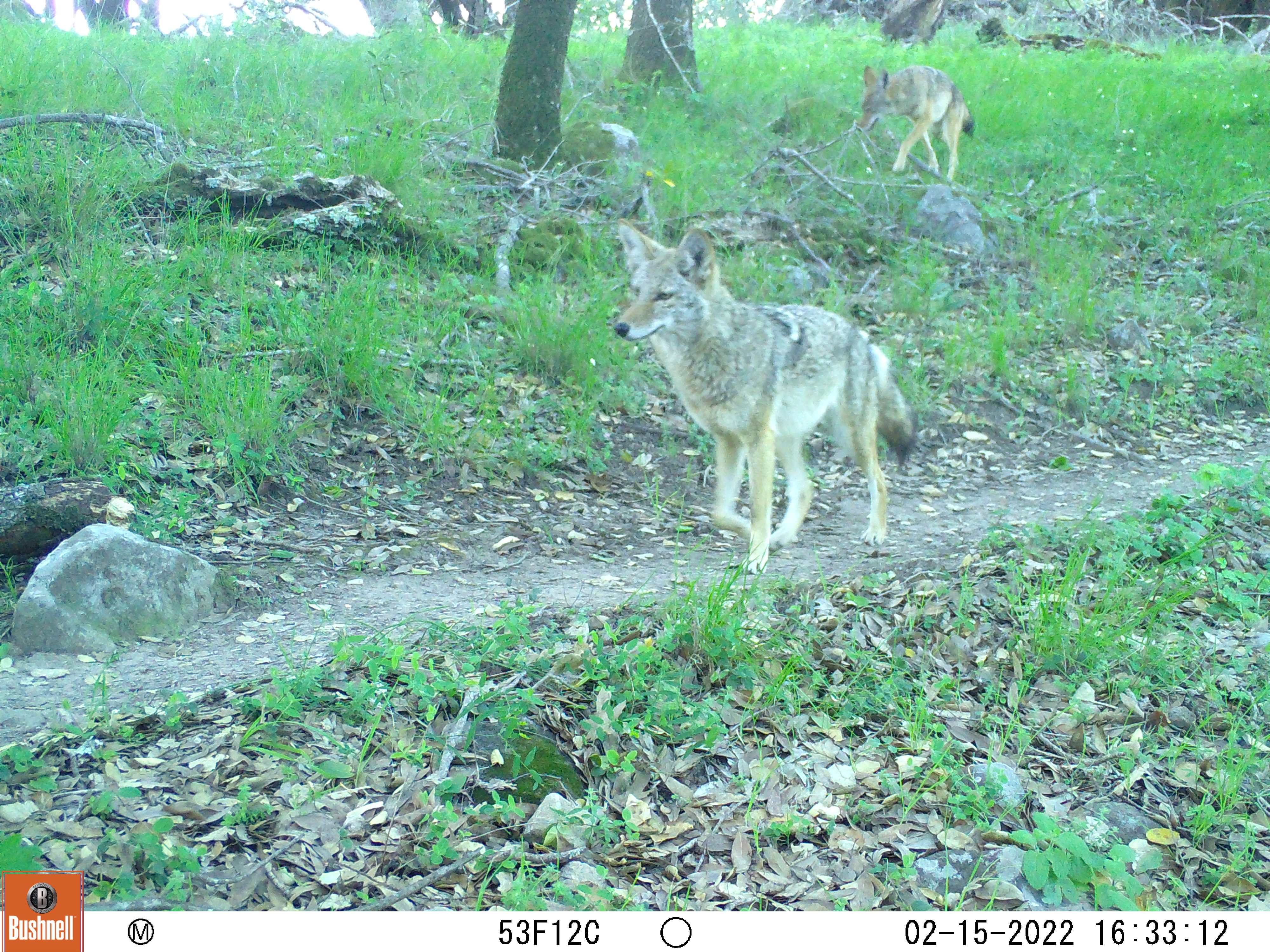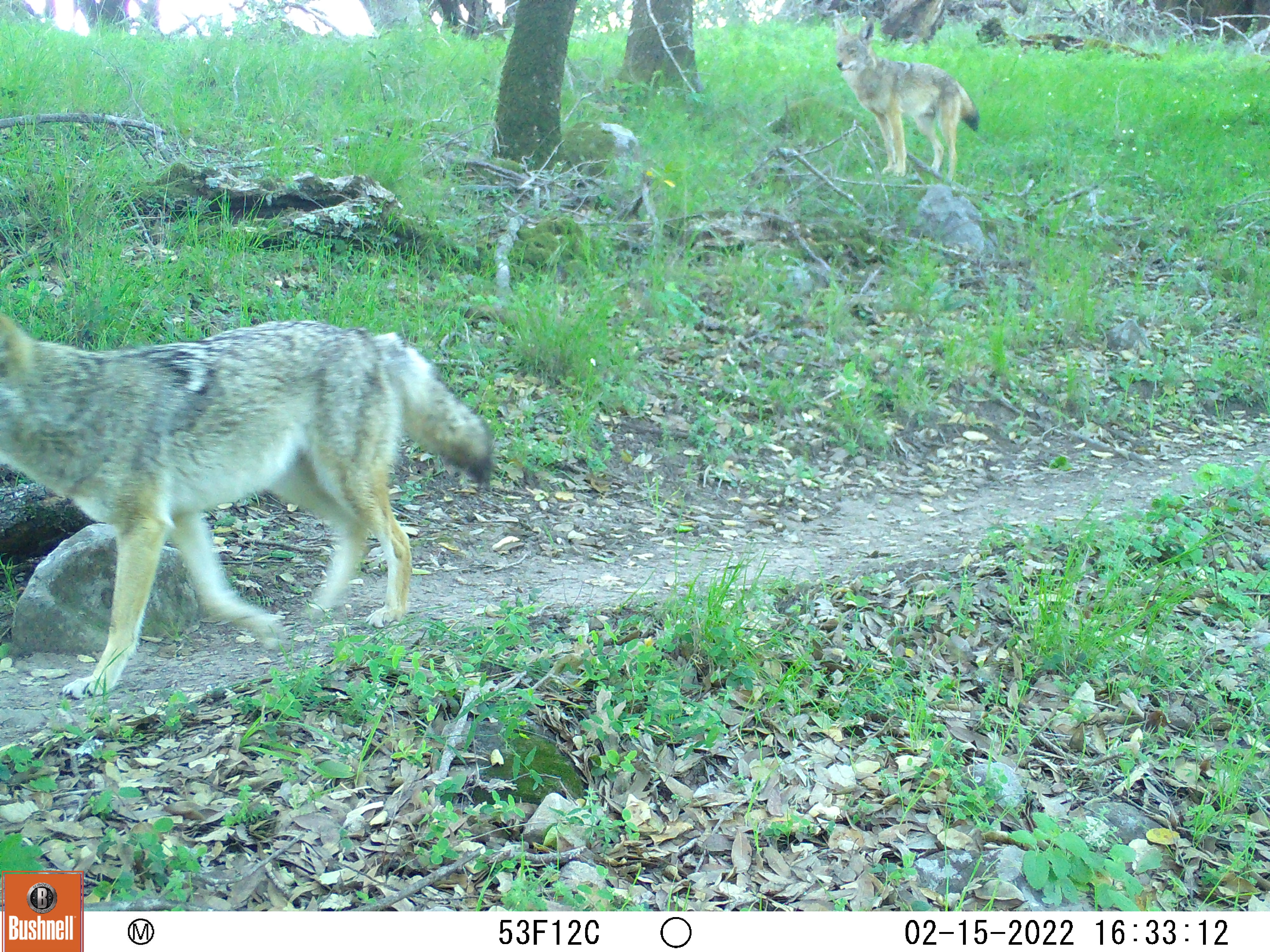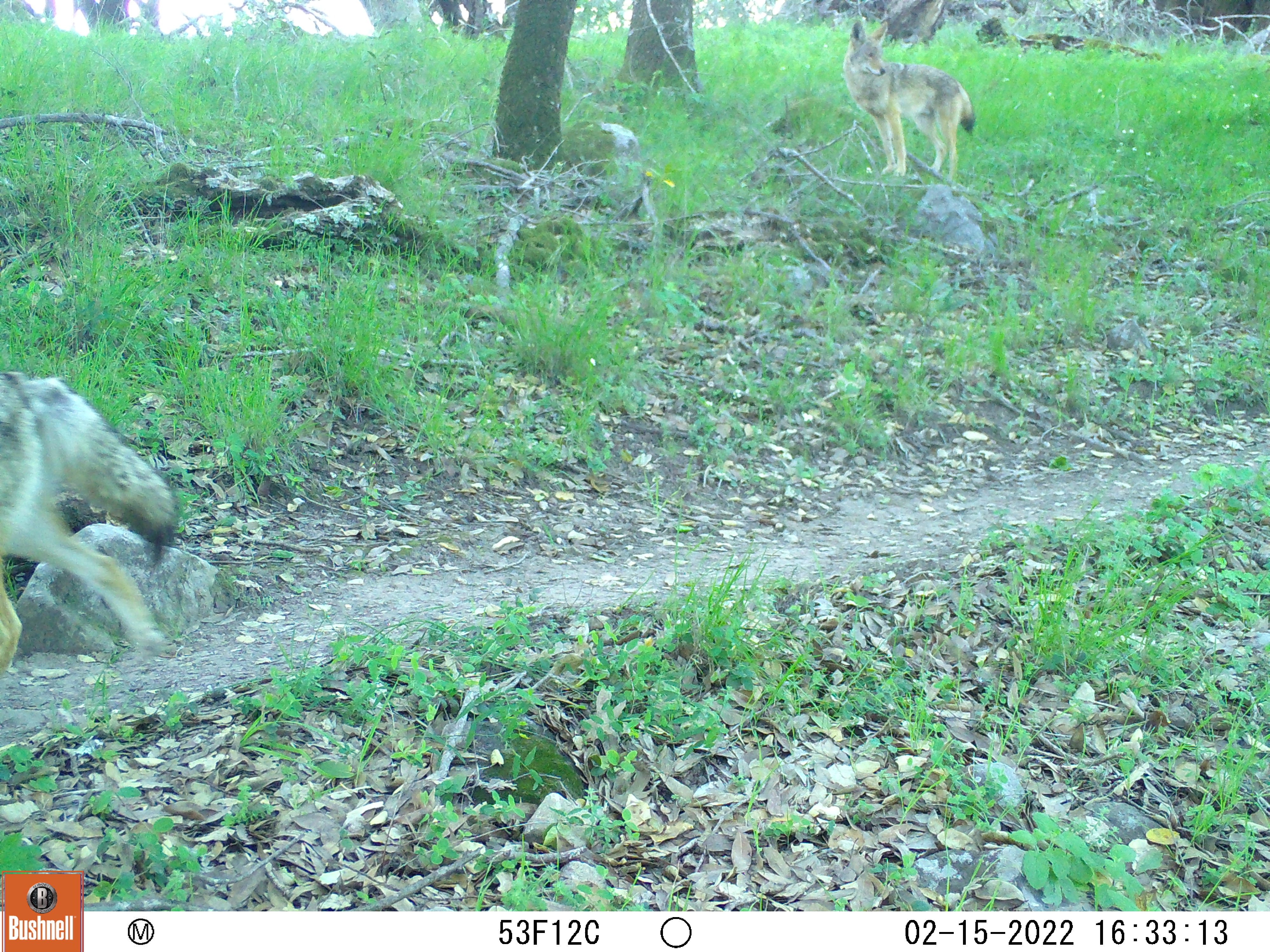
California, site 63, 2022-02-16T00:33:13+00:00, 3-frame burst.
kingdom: Animalia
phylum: Chordata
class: Mammalia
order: Carnivora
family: Canidae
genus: Canis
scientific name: Canis latrans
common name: coyote